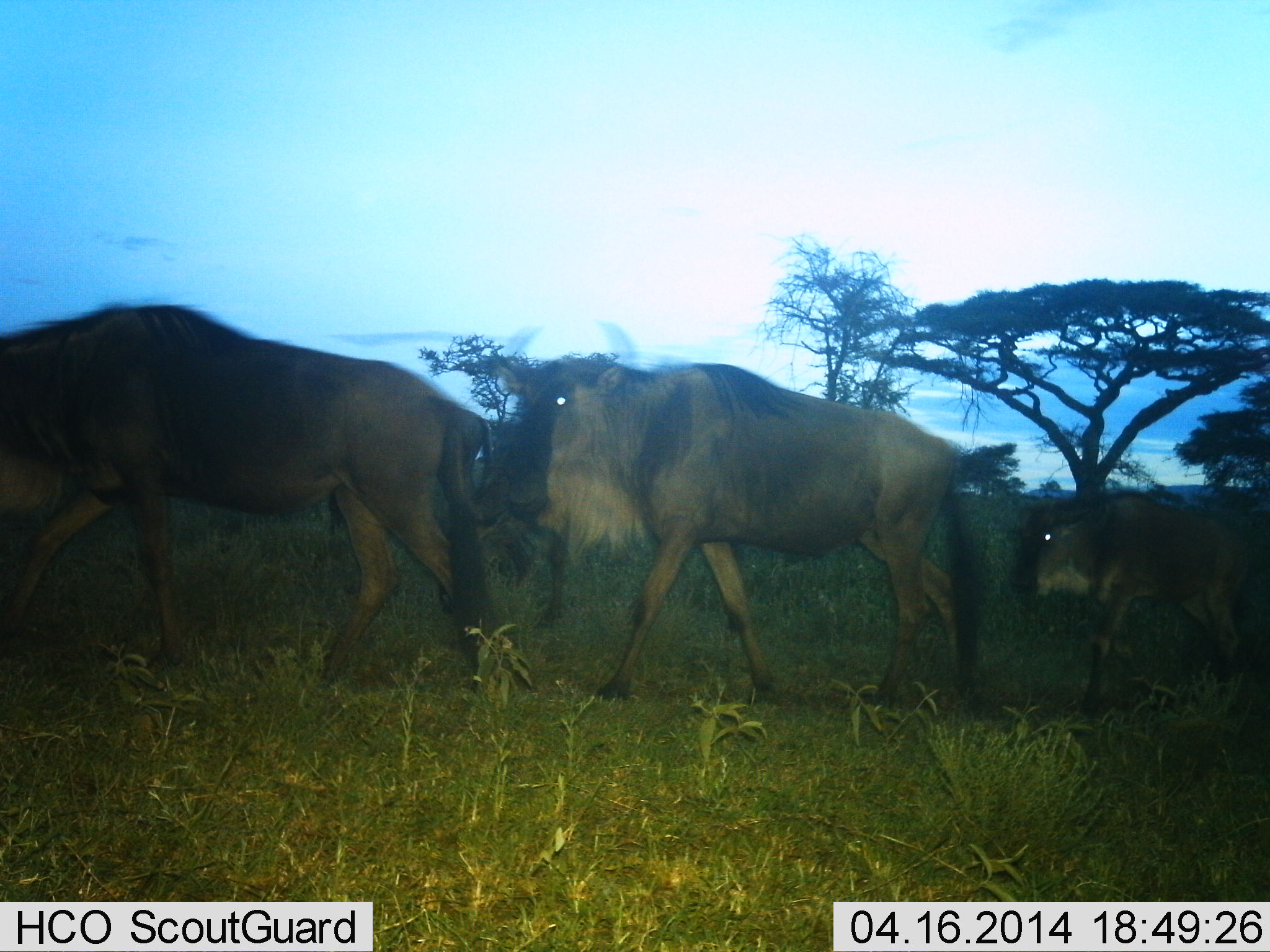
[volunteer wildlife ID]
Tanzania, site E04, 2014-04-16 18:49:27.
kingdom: Animalia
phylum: Chordata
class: Mammalia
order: Artiodactyla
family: Bovidae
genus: Connochaetes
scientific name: Connochaetes taurinus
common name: blue wildebeest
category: wildebeest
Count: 3.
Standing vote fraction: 5%.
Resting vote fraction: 0%.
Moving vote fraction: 100%.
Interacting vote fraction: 0%.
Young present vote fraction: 49%.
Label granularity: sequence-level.